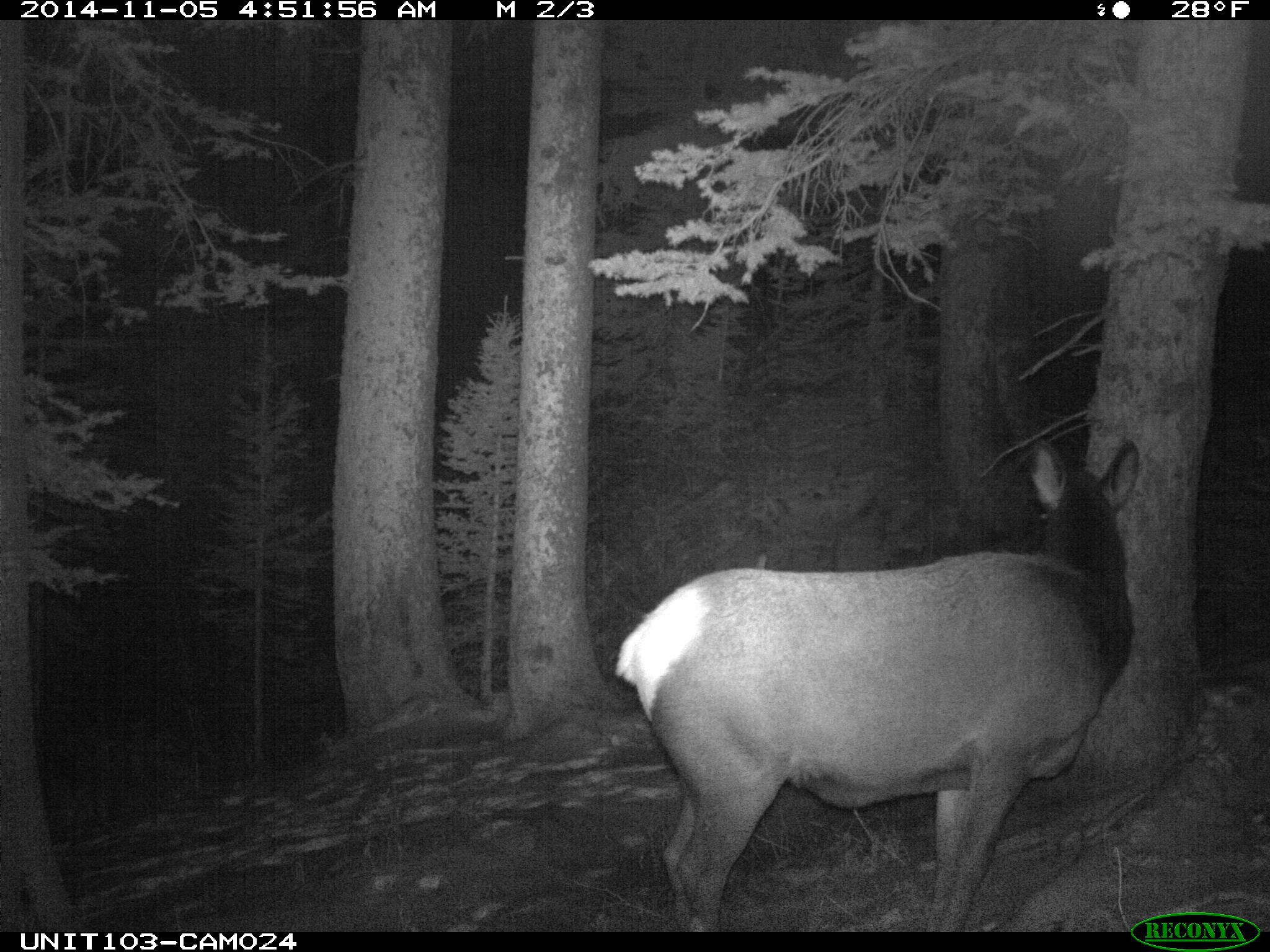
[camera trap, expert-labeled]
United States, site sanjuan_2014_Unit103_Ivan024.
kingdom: Animalia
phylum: Chordata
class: Mammalia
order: Artiodactyla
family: Cervidae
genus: Cervus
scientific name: Cervus elaphus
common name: red deer